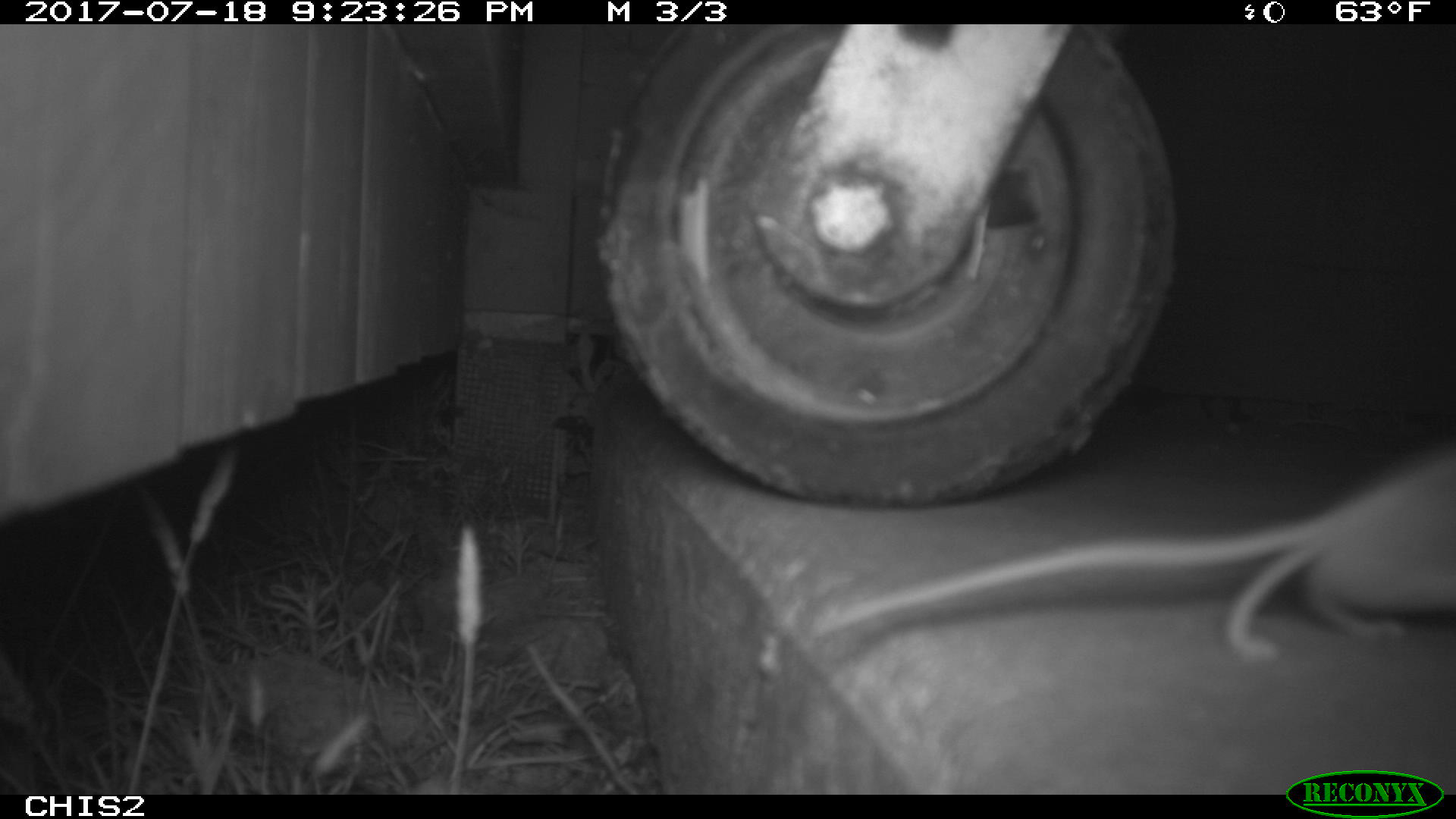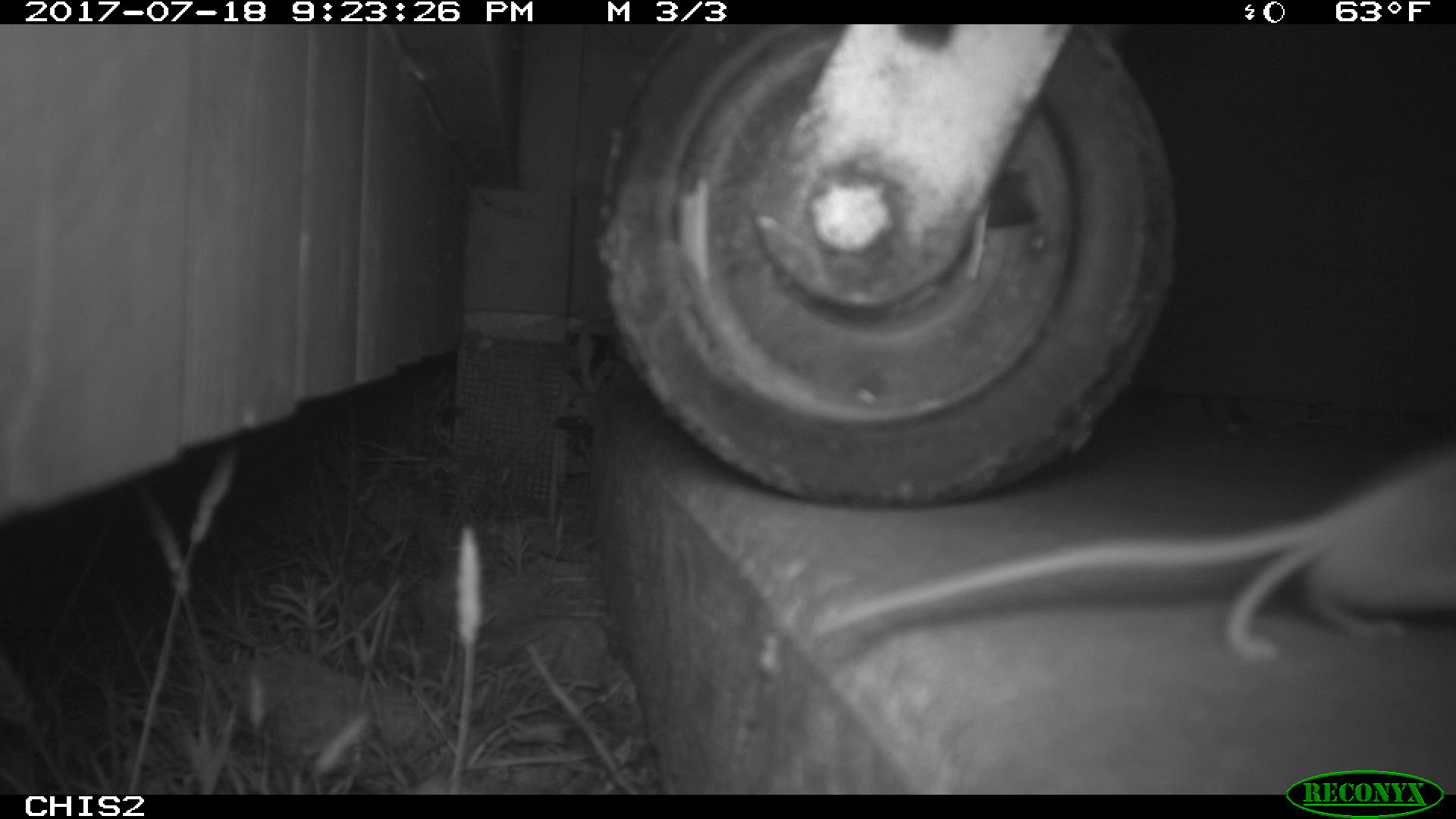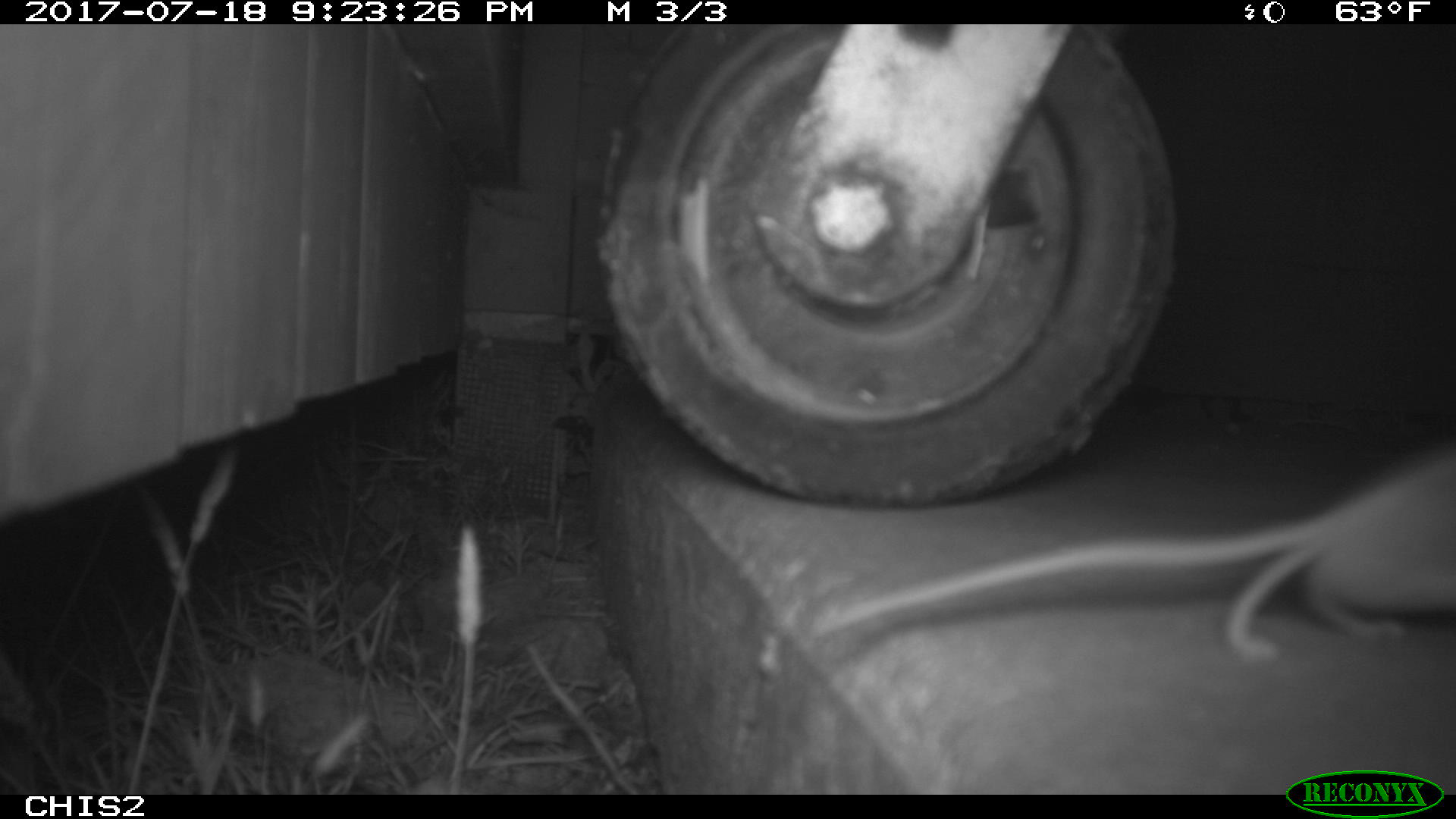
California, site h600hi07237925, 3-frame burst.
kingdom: Animalia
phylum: Chordata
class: Mammalia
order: Rodentia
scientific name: Rodentia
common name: rodent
Rodent (Rodentia).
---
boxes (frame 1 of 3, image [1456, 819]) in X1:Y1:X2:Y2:
rodent: 811:447:1455:661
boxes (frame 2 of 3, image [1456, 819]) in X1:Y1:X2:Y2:
rodent: 803:449:1455:666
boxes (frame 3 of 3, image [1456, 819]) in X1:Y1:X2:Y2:
rodent: 813:444:1455:663